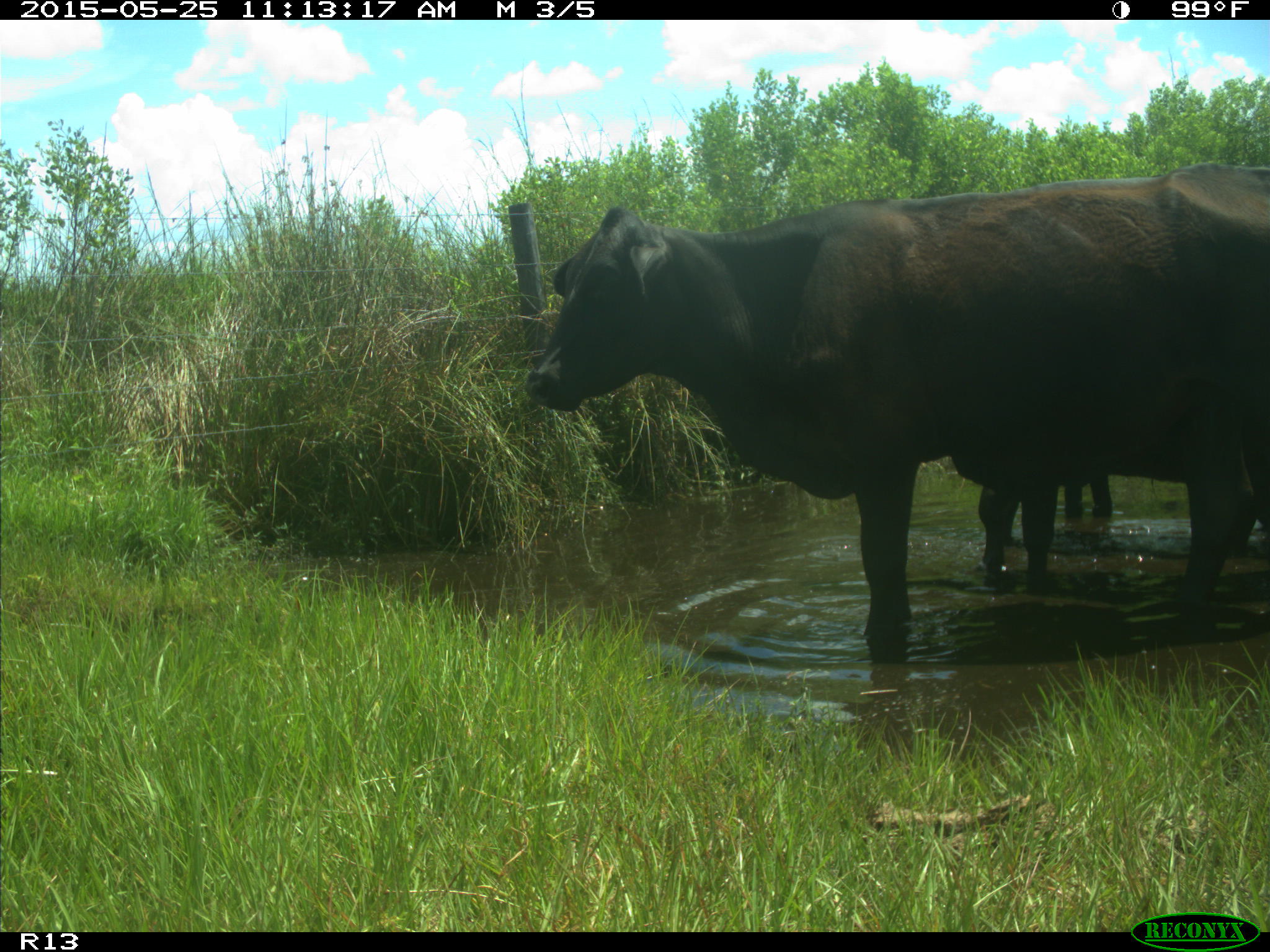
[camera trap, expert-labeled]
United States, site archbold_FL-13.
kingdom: Animalia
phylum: Chordata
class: Mammalia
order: Artiodactyla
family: Bovidae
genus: Bos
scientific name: Bos taurus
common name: domestic cow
Bos taurus (domestic cow).